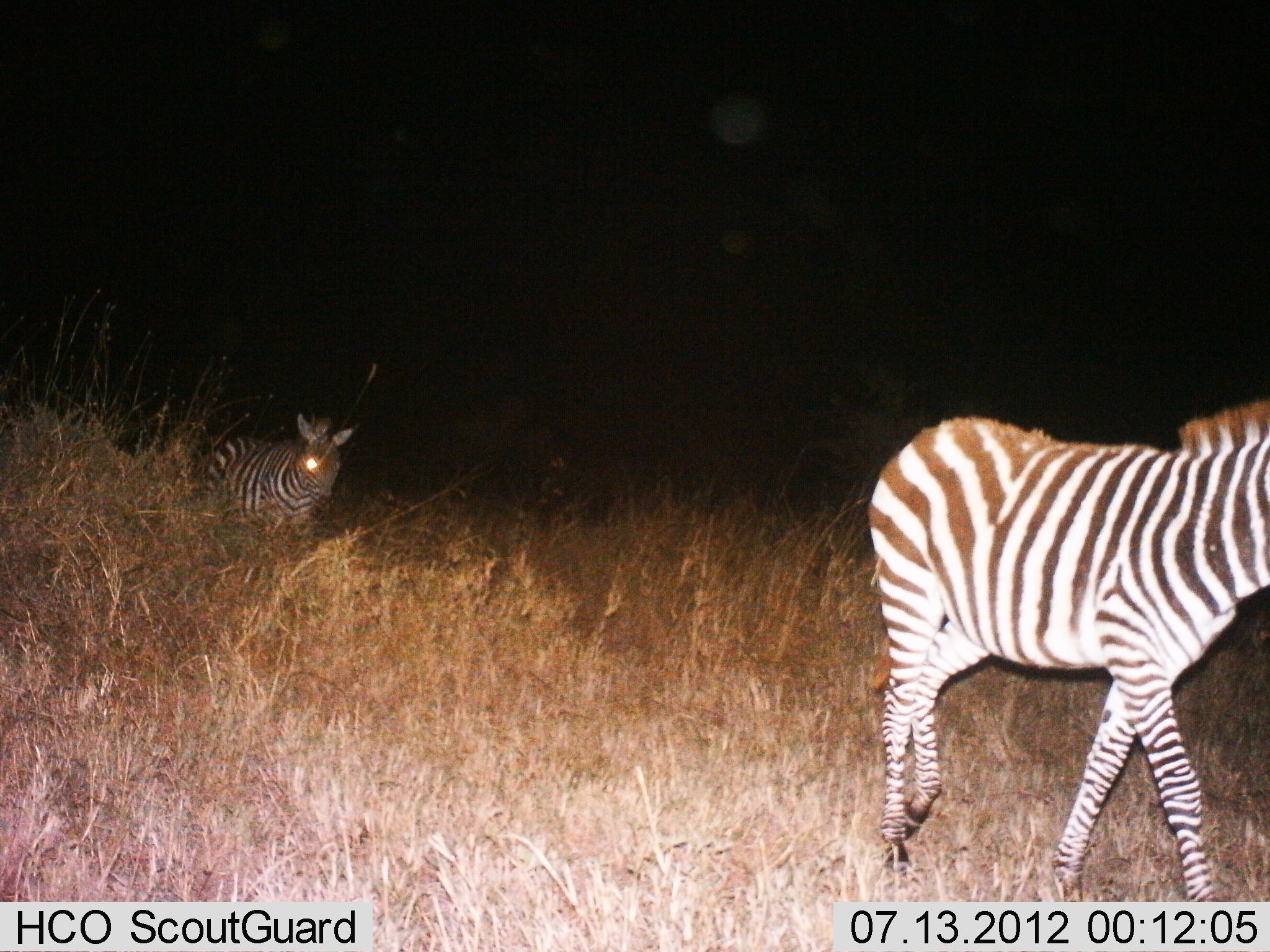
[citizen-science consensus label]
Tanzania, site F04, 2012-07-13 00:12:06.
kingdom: Animalia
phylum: Chordata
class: Mammalia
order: Perissodactyla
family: Equidae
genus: Equus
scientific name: Equus quagga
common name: plains zebra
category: zebra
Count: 2.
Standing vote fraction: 0%.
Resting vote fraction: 0%.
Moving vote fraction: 100%.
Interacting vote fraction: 0%.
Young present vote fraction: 0%.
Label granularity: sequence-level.